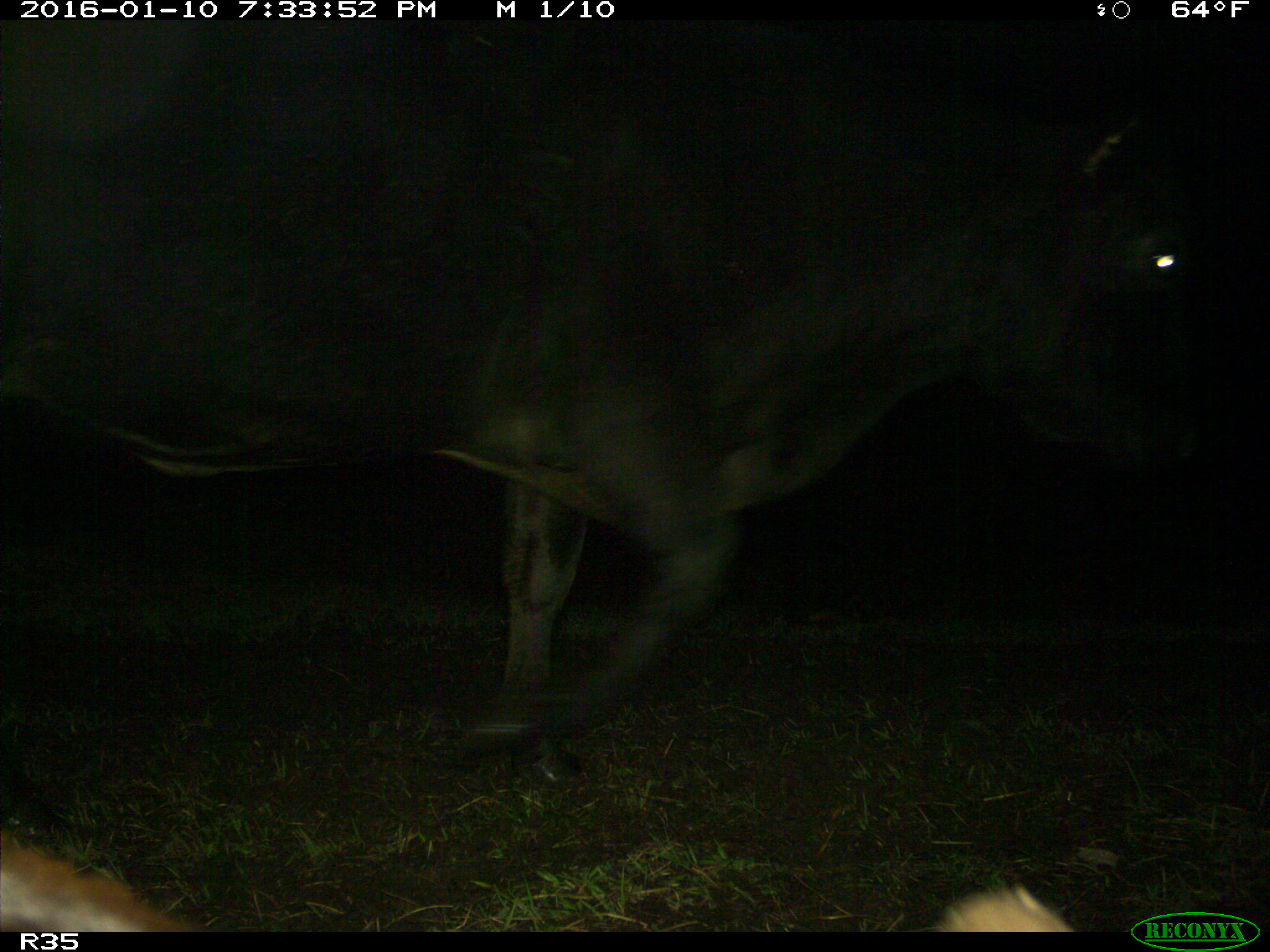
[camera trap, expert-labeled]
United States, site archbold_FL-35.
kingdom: Animalia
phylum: Chordata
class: Mammalia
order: Artiodactyla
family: Bovidae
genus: Bos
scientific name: Bos taurus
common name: domestic cow